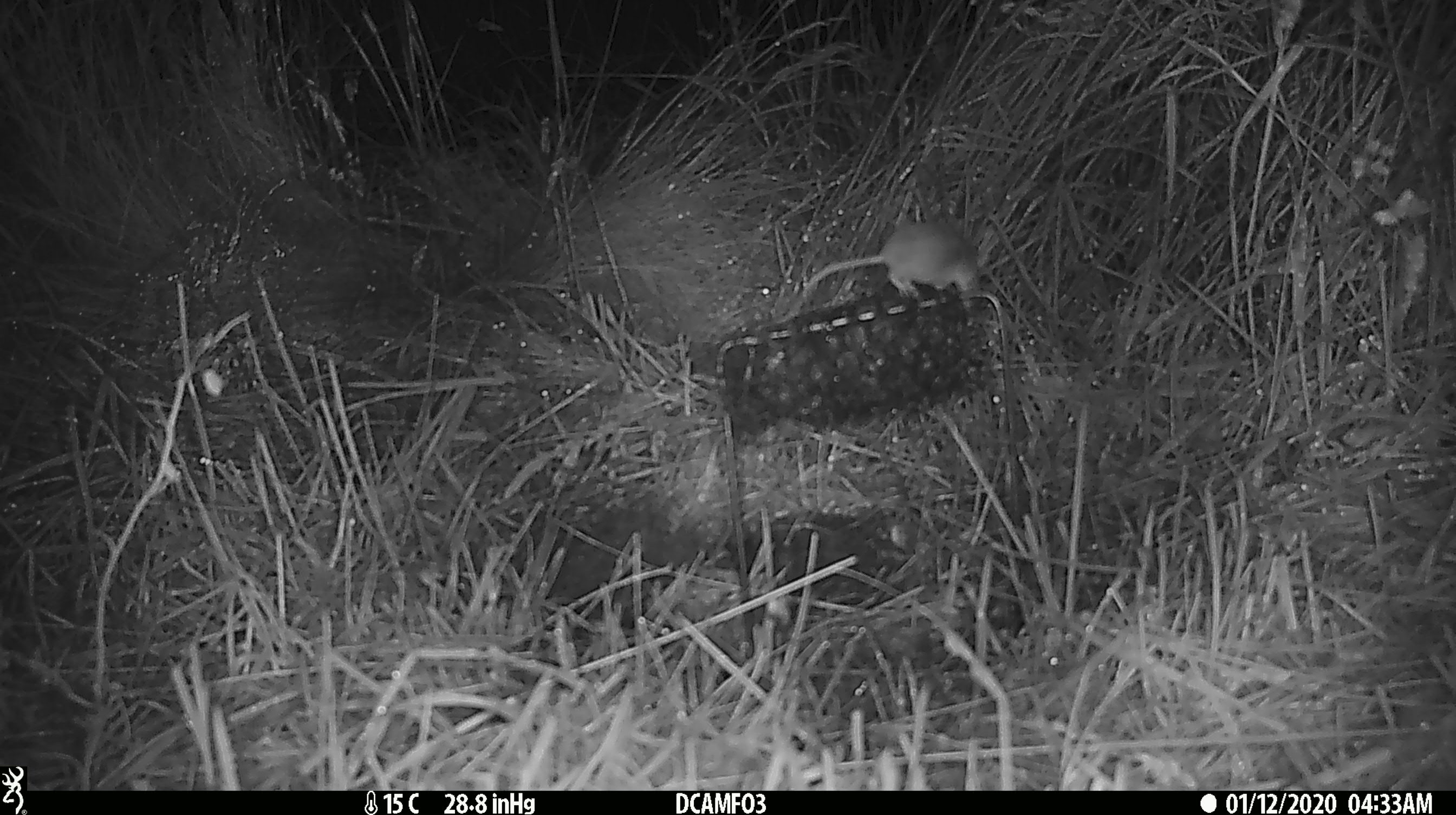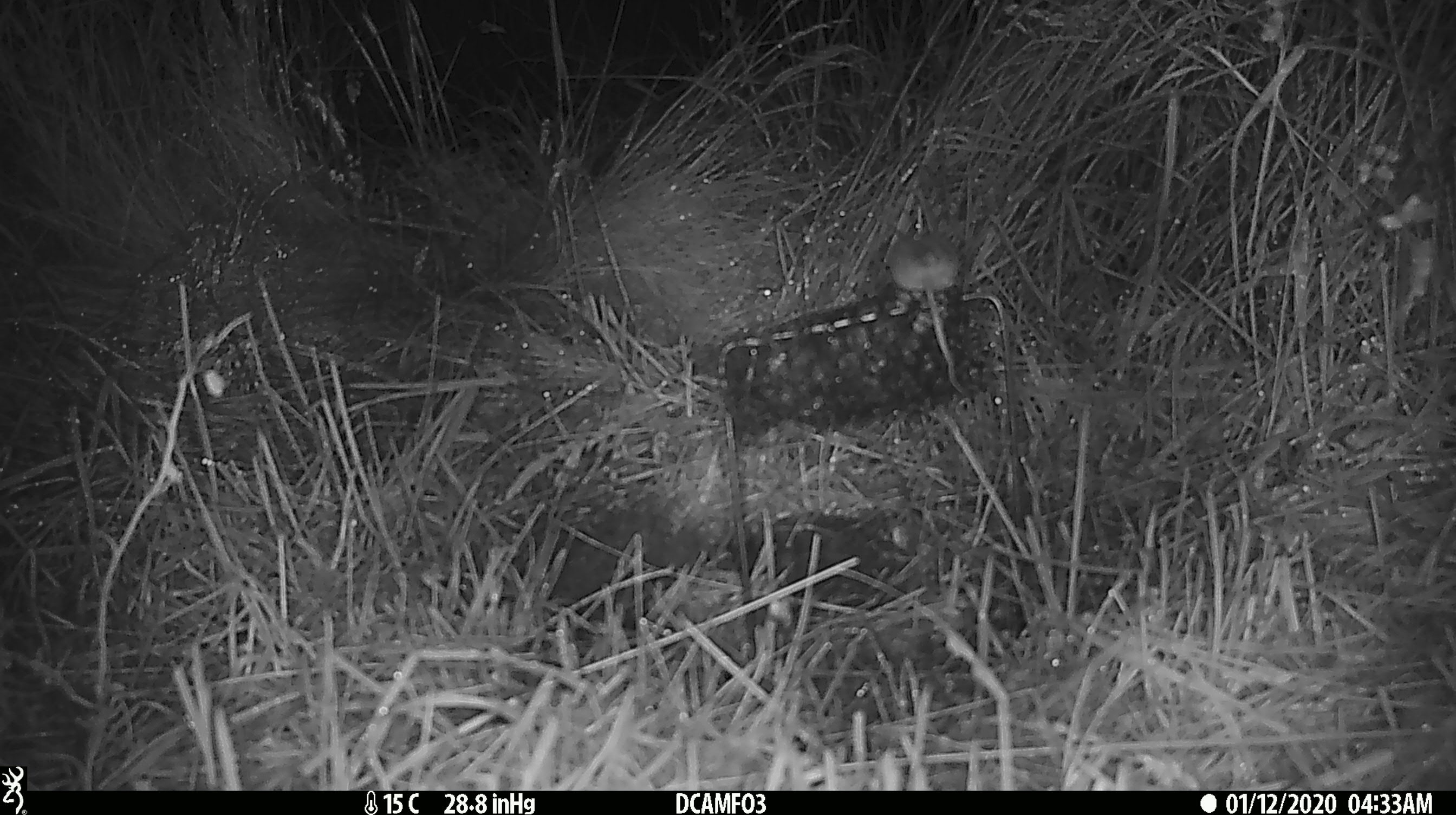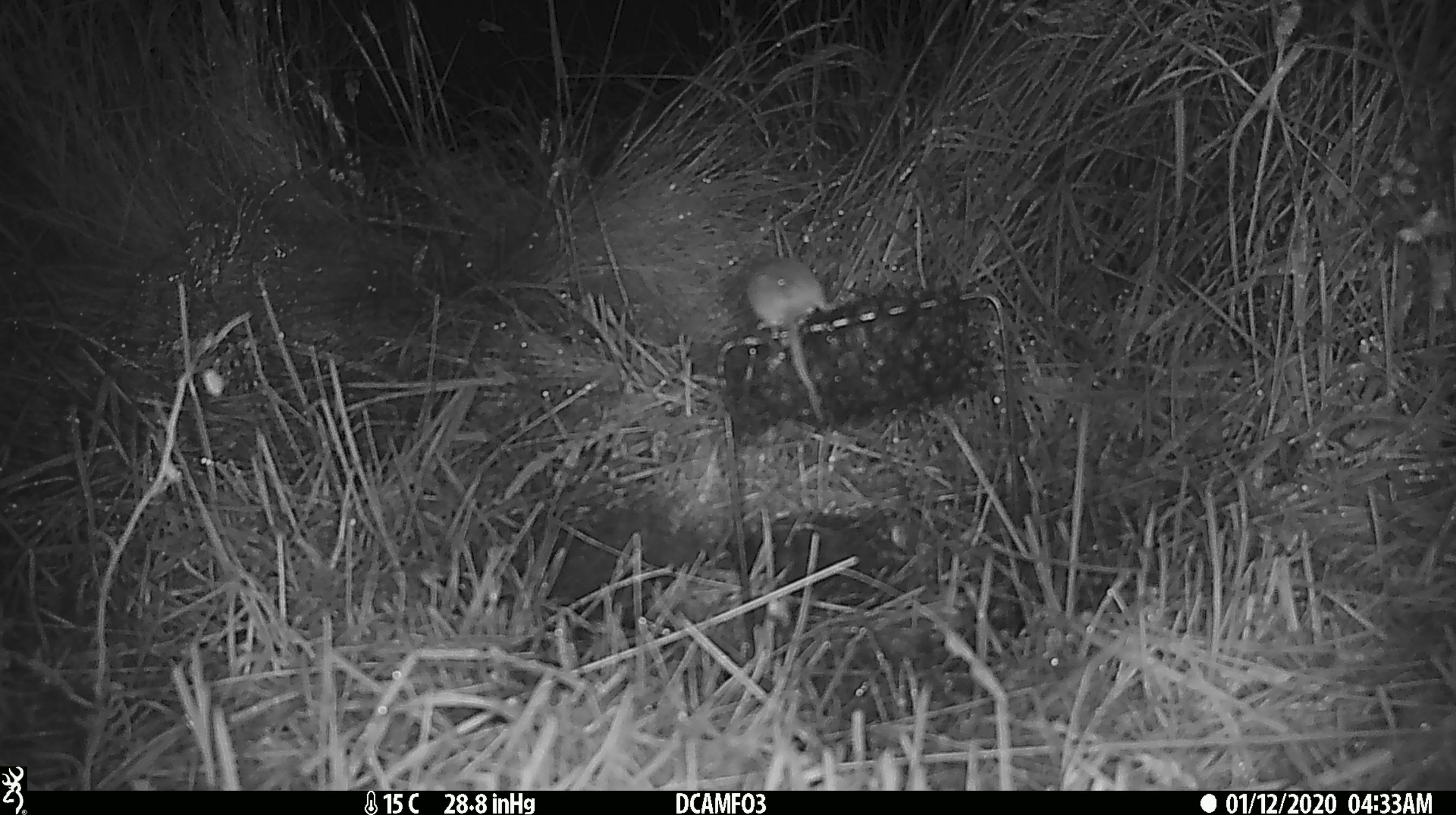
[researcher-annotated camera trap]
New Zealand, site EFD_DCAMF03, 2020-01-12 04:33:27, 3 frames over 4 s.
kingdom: Animalia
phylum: Chordata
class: Mammalia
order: Rodentia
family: Muridae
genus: Mus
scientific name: Mus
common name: mouse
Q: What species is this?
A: Mouse (Mus).